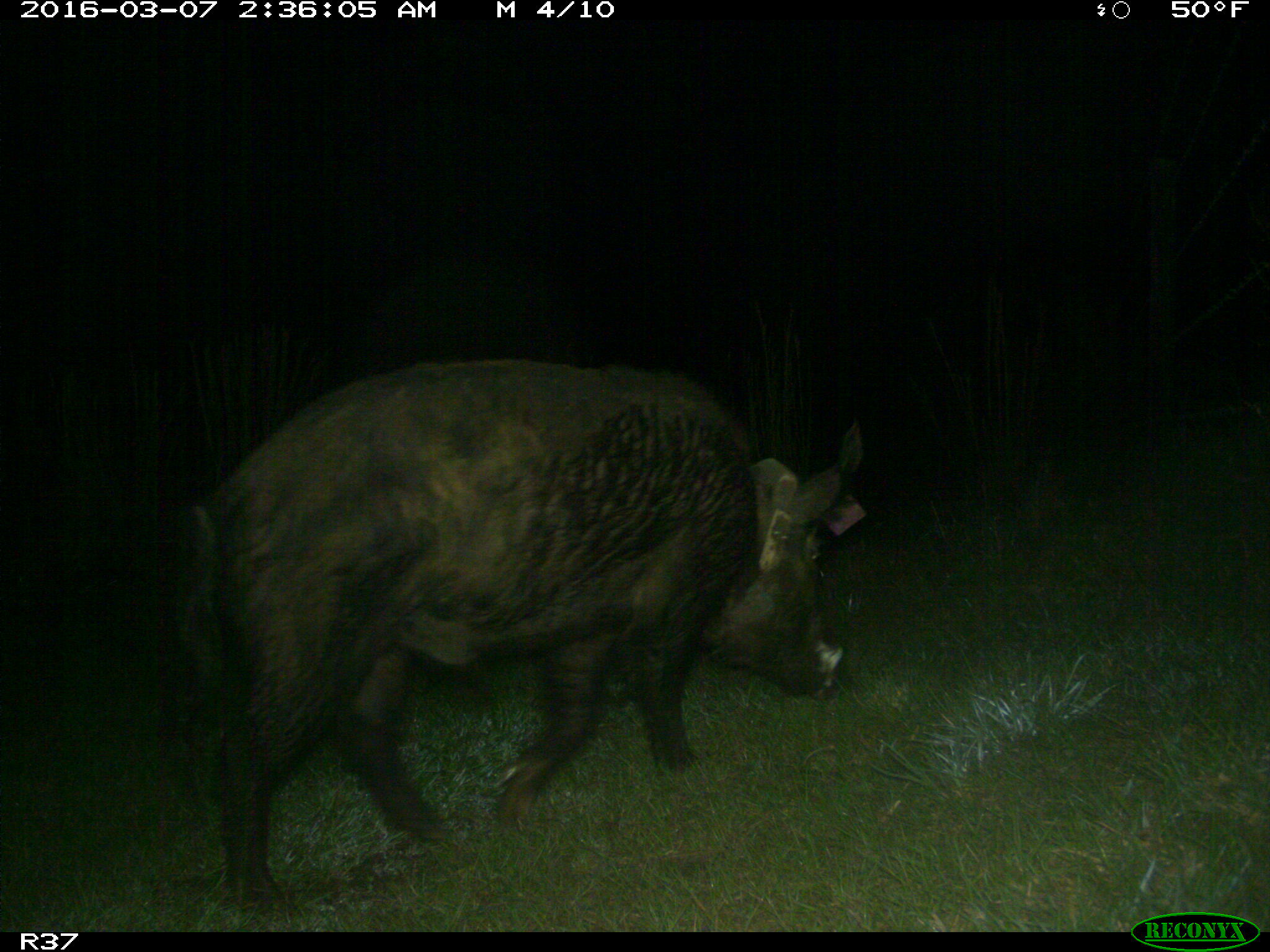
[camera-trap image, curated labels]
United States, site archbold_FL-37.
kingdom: Animalia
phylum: Chordata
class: Mammalia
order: Artiodactyla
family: Suidae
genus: Sus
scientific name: Sus scrofa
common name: wild boar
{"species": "Sus scrofa (wild boar)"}